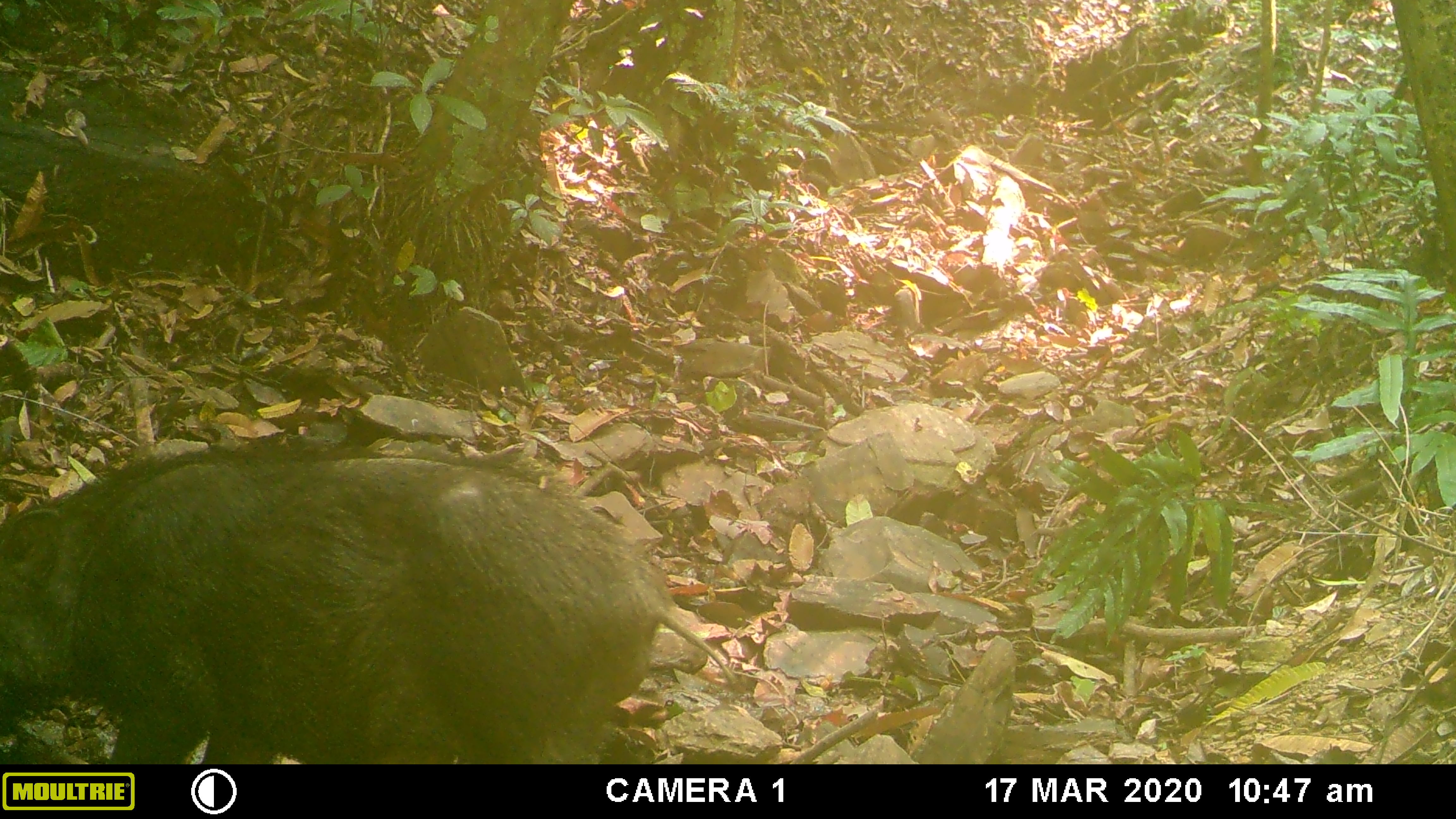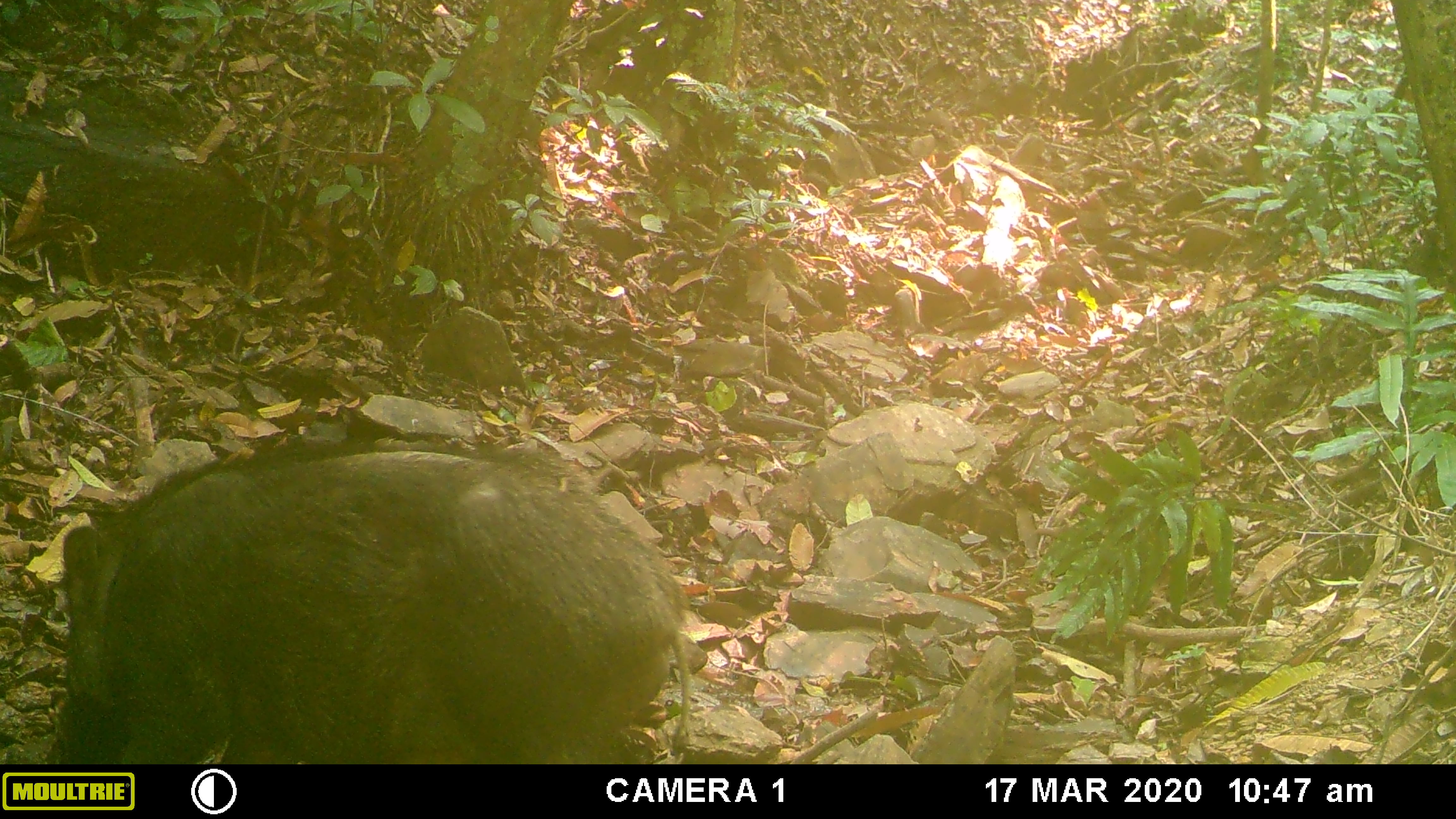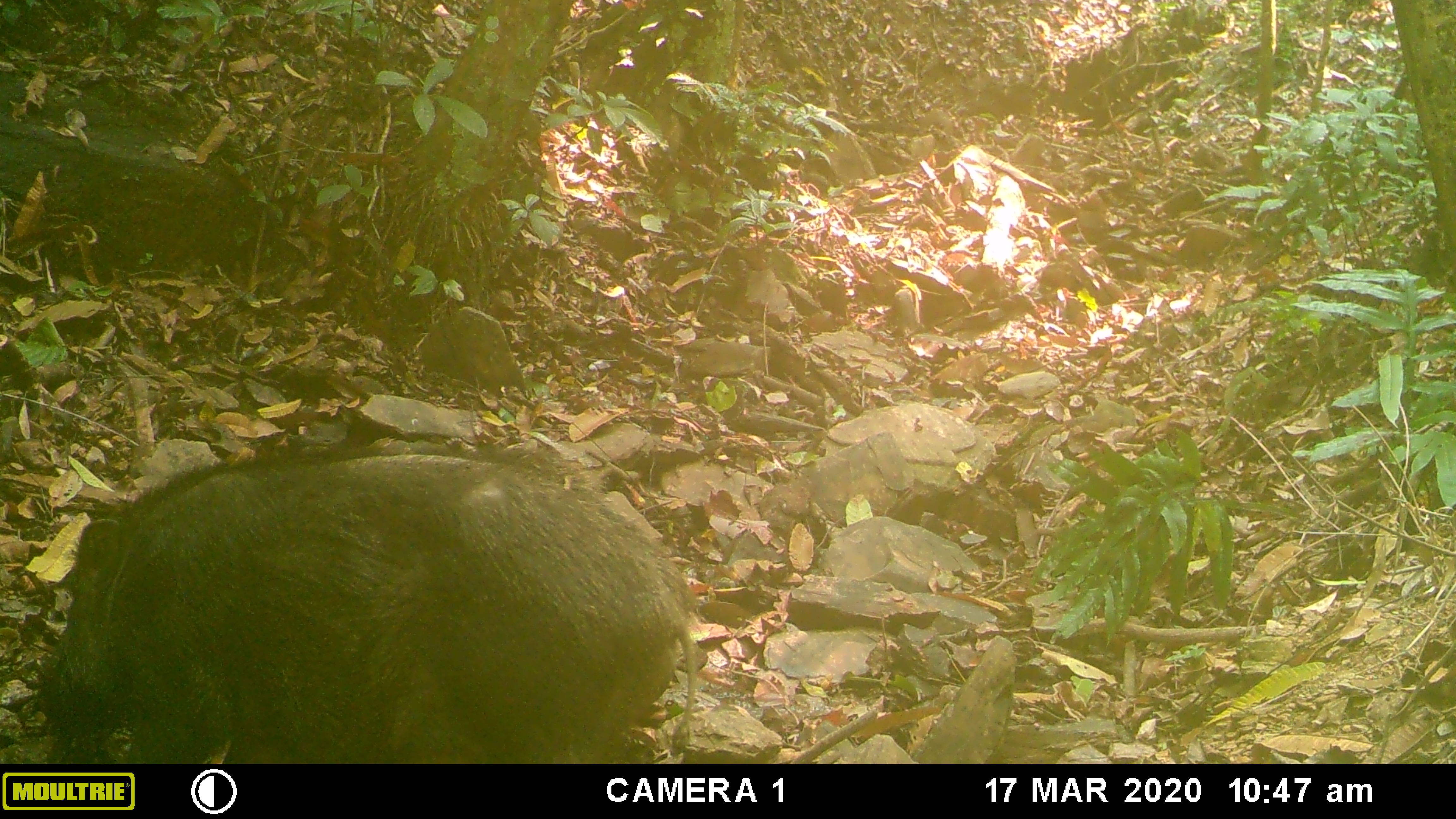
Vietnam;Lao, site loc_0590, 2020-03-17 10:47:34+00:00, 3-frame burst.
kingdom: Animalia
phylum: Chordata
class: Mammalia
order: Artiodactyla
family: Suidae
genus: Sus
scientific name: Sus scrofa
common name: eurasian wild pig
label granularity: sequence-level